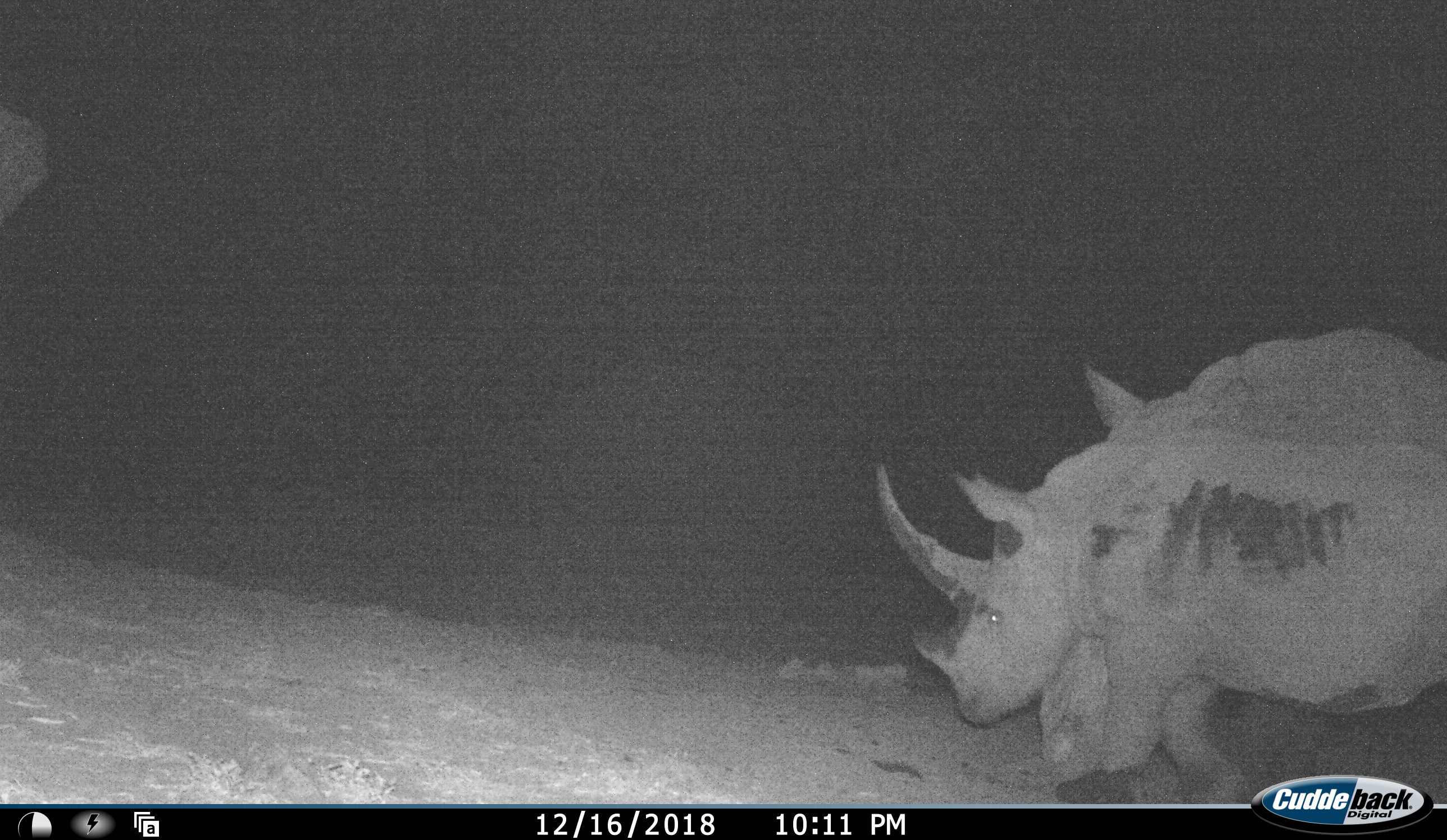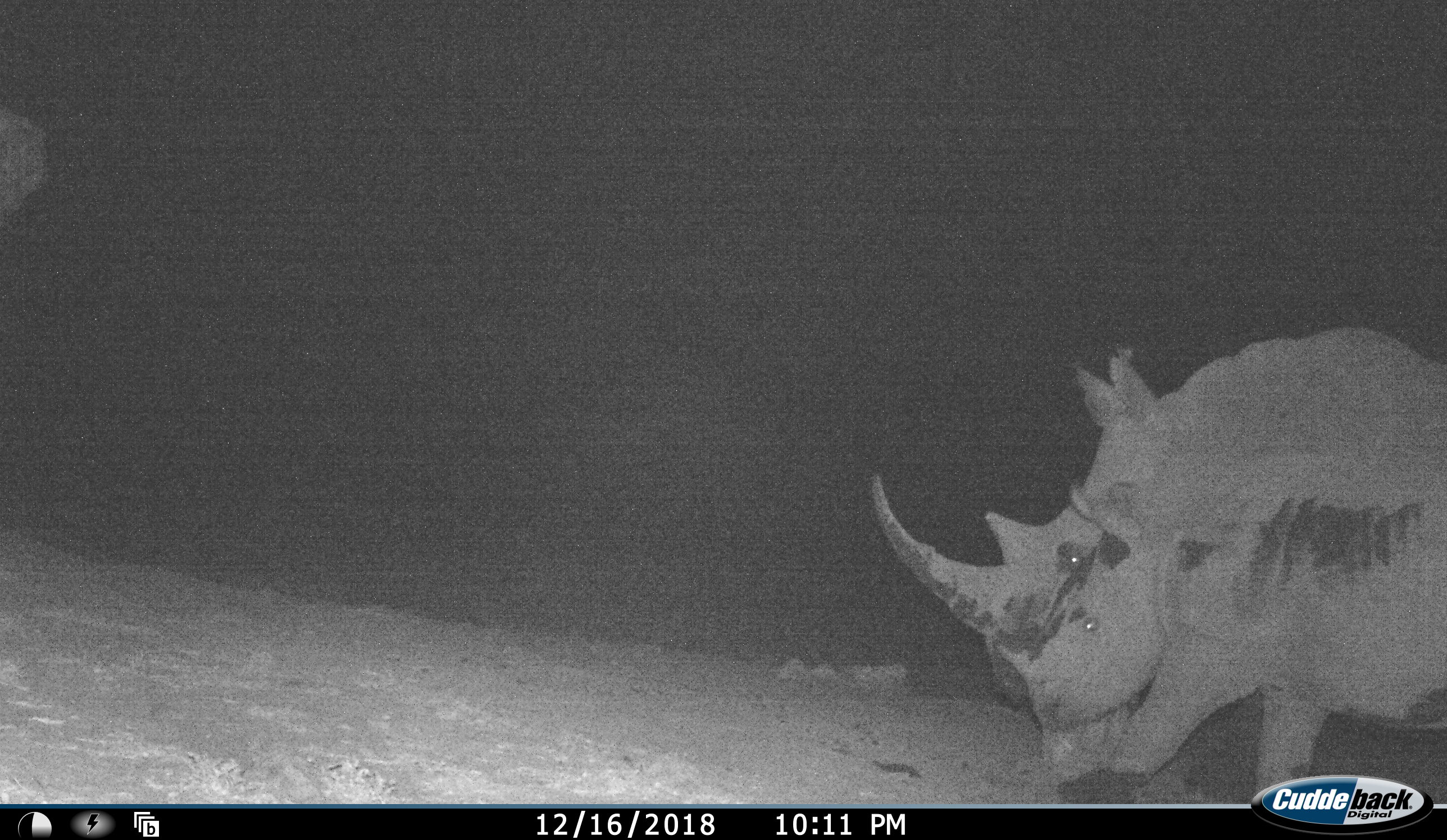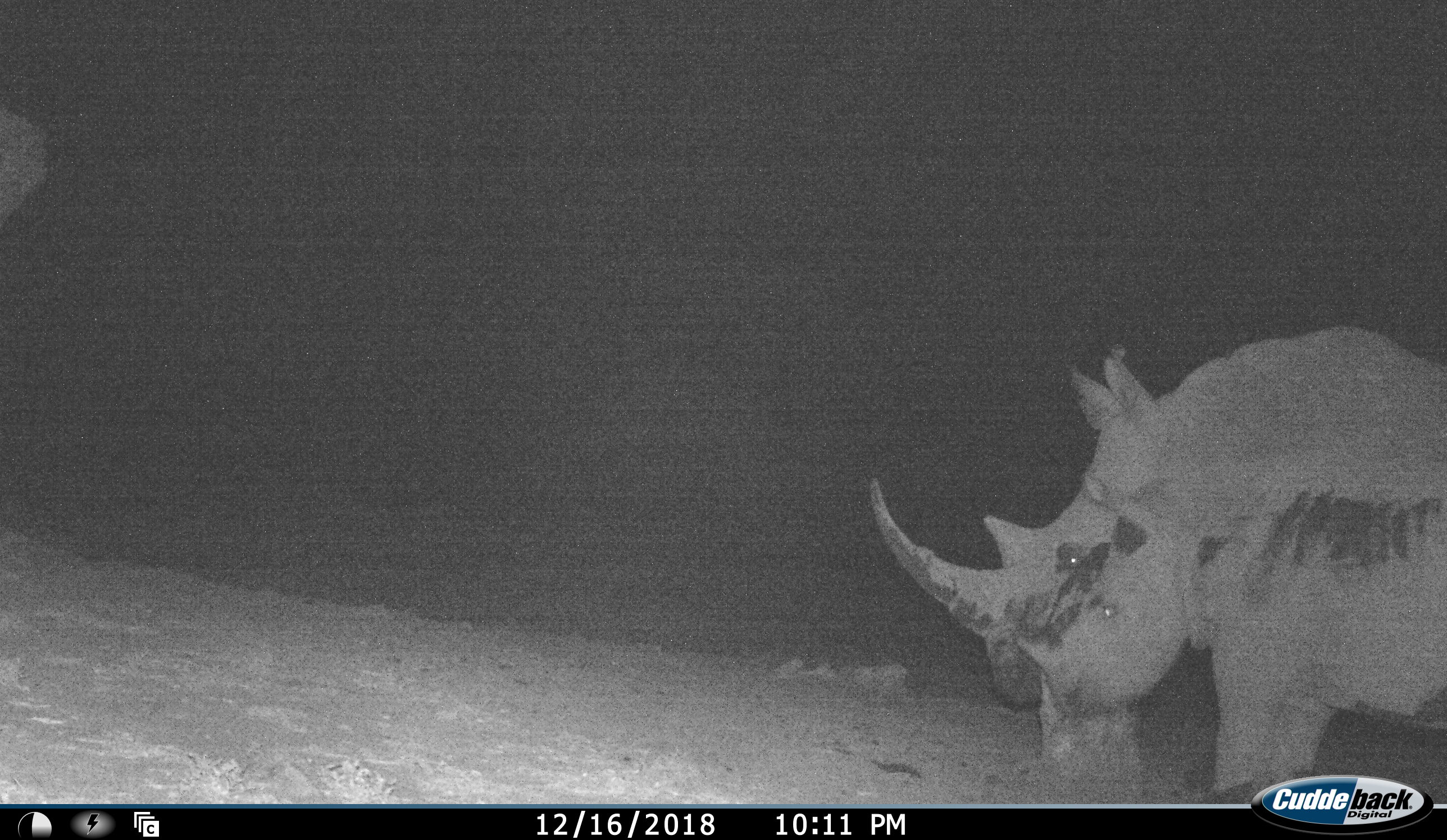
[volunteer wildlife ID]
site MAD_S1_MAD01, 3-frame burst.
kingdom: Animalia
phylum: Chordata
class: Mammalia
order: Perissodactyla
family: Rhinocerotidae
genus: Diceros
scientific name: Diceros bicornis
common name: black rhinoceros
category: rhinocerosblack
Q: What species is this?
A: Rhinocerosblack (black rhinoceros) (Diceros bicornis).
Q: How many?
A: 2.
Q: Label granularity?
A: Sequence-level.